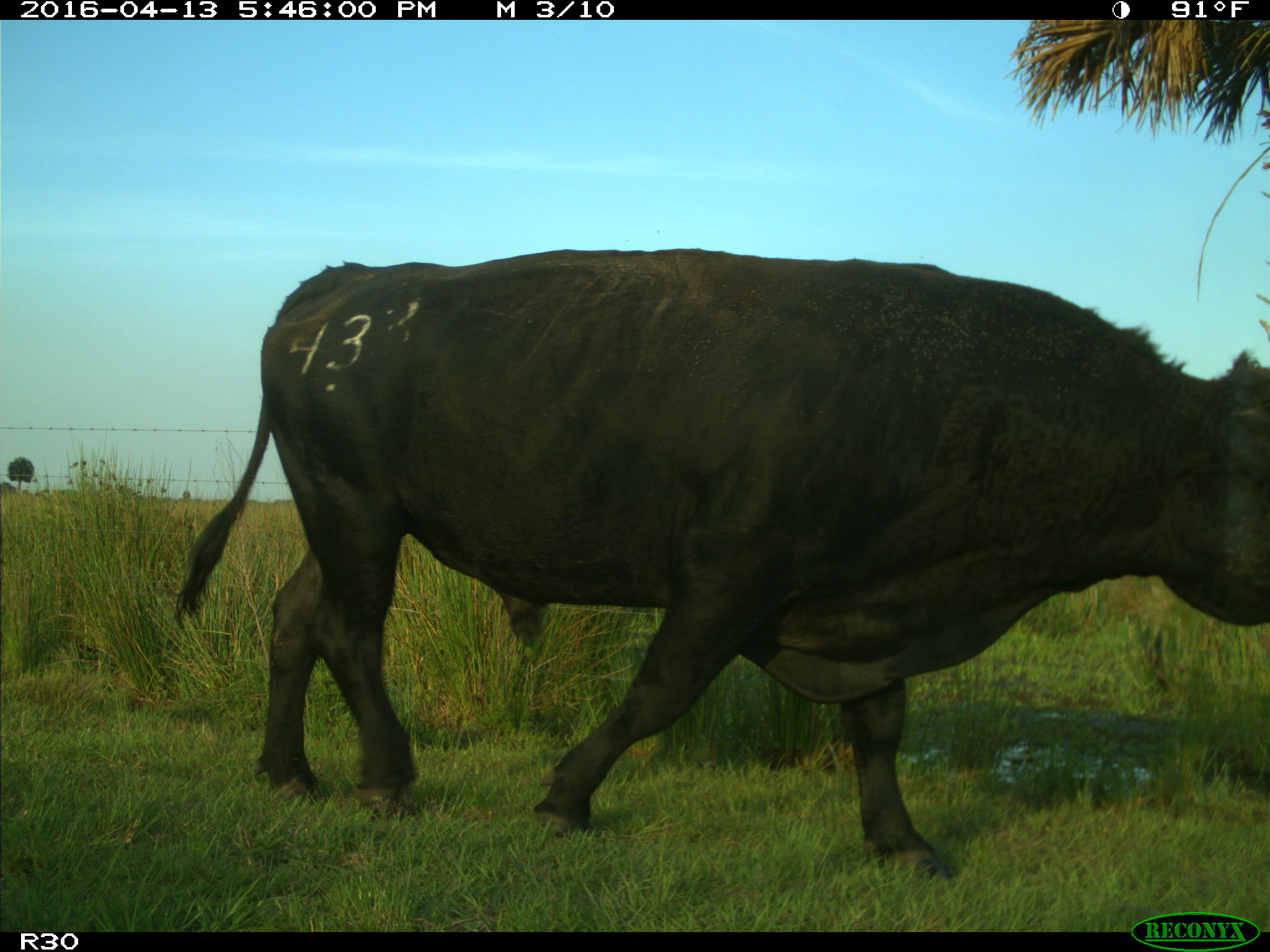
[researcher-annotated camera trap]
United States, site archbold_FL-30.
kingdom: Animalia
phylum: Chordata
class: Mammalia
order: Artiodactyla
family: Bovidae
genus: Bos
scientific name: Bos taurus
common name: domestic cow